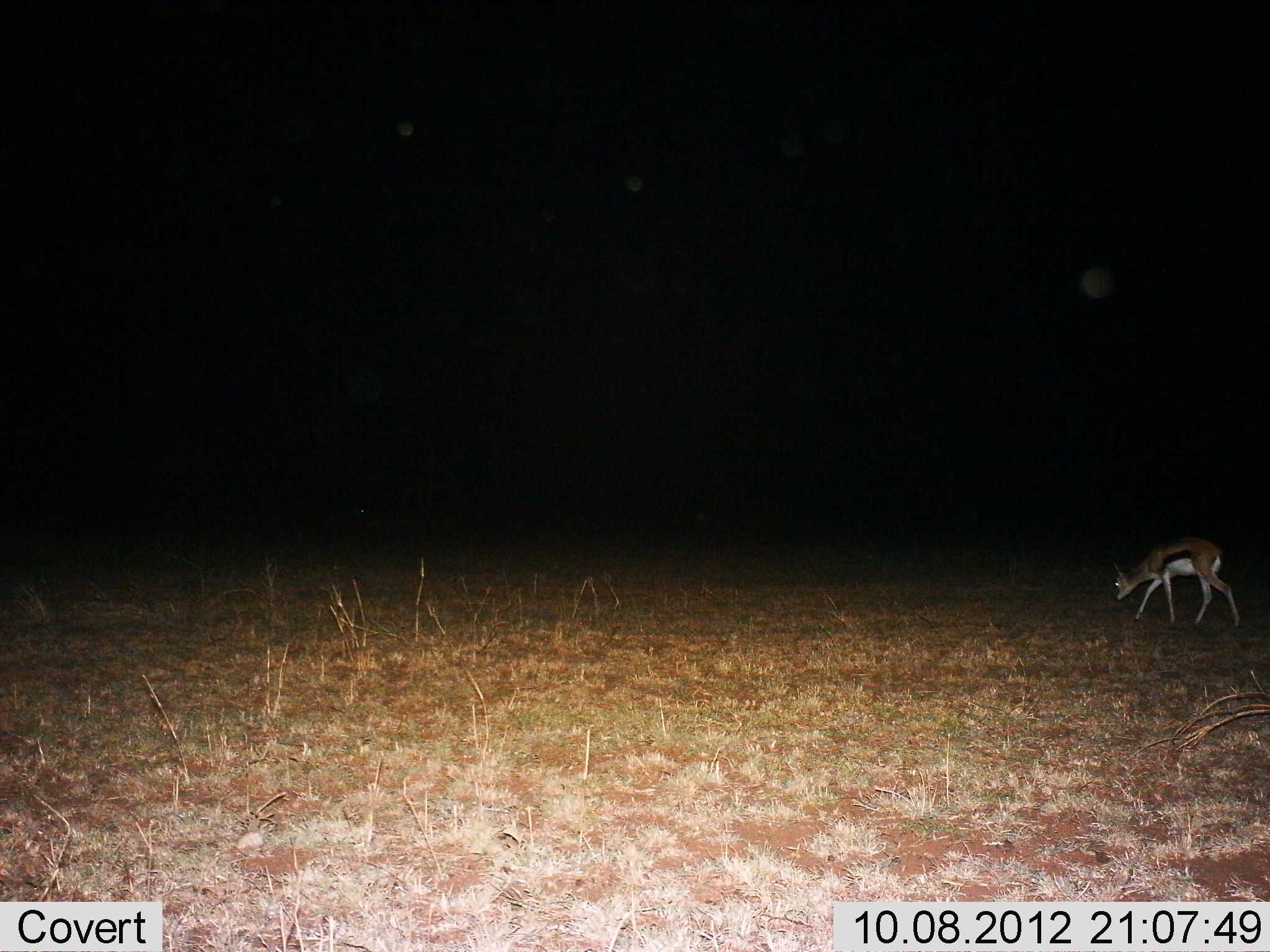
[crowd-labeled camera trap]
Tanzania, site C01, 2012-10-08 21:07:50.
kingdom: Animalia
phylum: Chordata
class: Mammalia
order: Artiodactyla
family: Bovidae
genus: Eudorcas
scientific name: Eudorcas thomsonii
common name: thomson's gazelle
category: gazellethomsons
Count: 1.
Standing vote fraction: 10%.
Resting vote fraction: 0%.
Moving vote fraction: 50%.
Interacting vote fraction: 0%.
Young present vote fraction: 0%.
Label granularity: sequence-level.